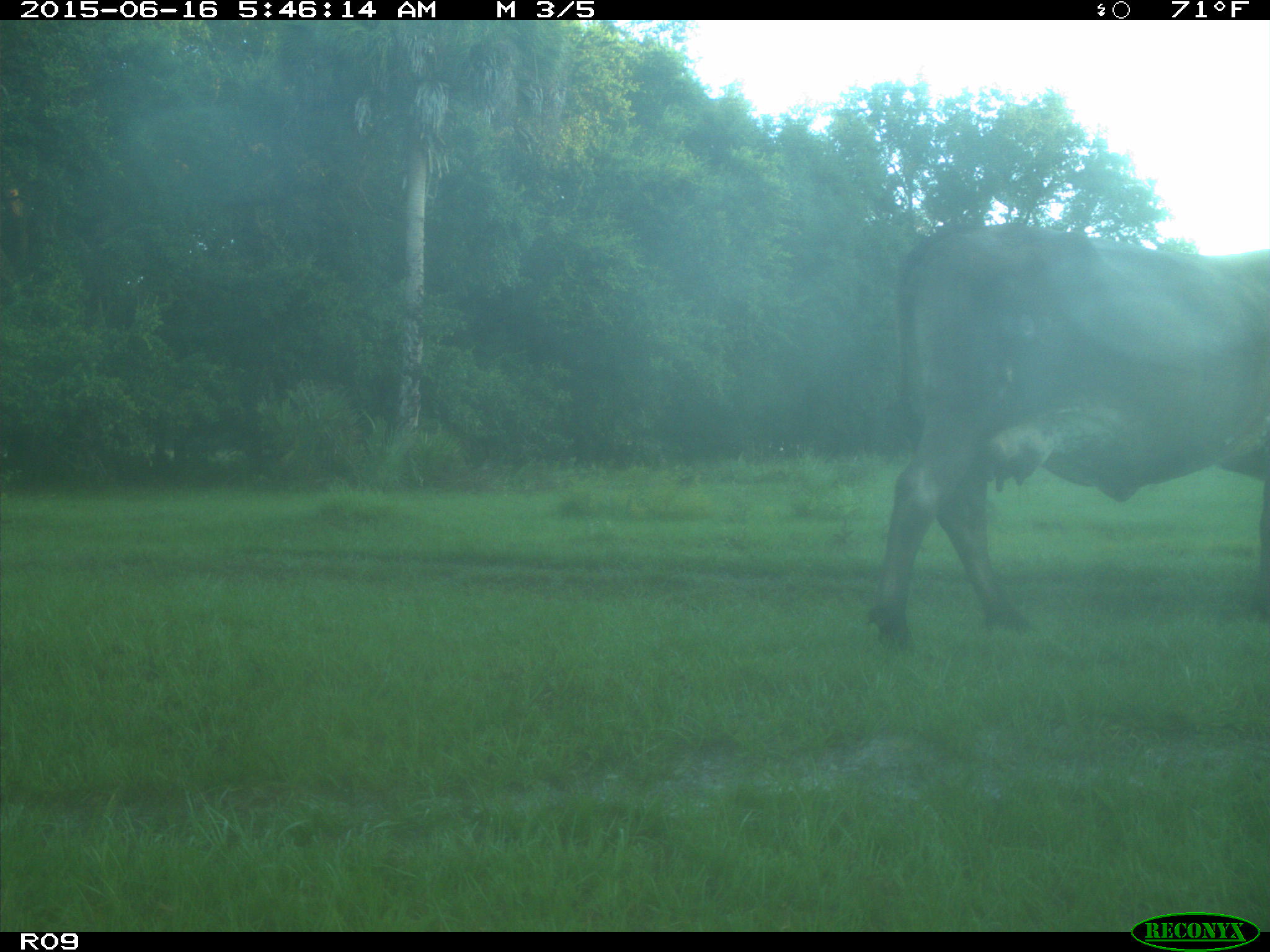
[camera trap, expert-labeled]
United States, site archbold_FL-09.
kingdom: Animalia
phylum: Chordata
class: Mammalia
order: Artiodactyla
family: Bovidae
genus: Bos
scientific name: Bos taurus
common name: domestic cow